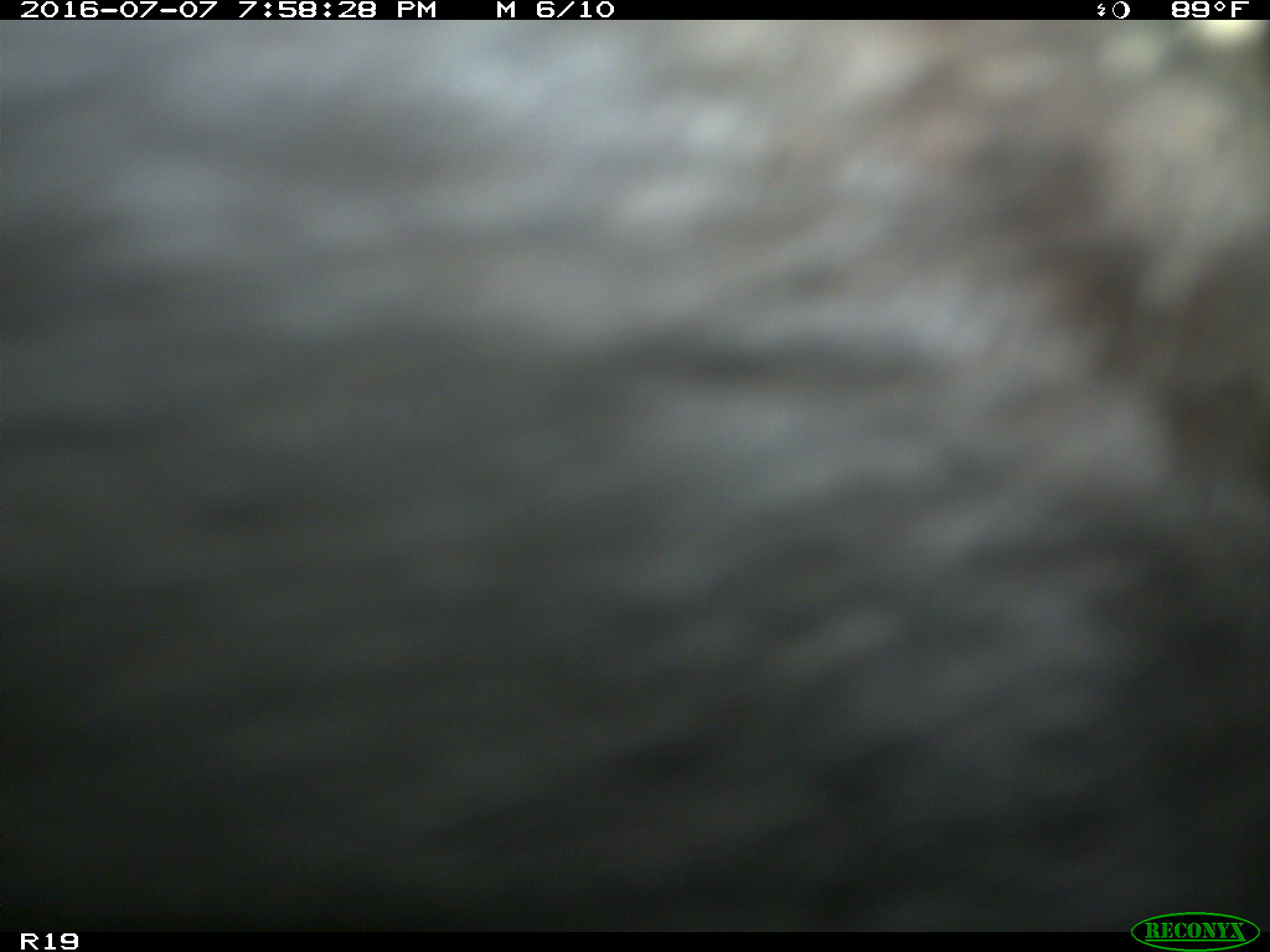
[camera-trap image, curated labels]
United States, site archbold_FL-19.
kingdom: Animalia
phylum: Chordata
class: Mammalia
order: Artiodactyla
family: Bovidae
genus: Bos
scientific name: Bos taurus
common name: domestic cow